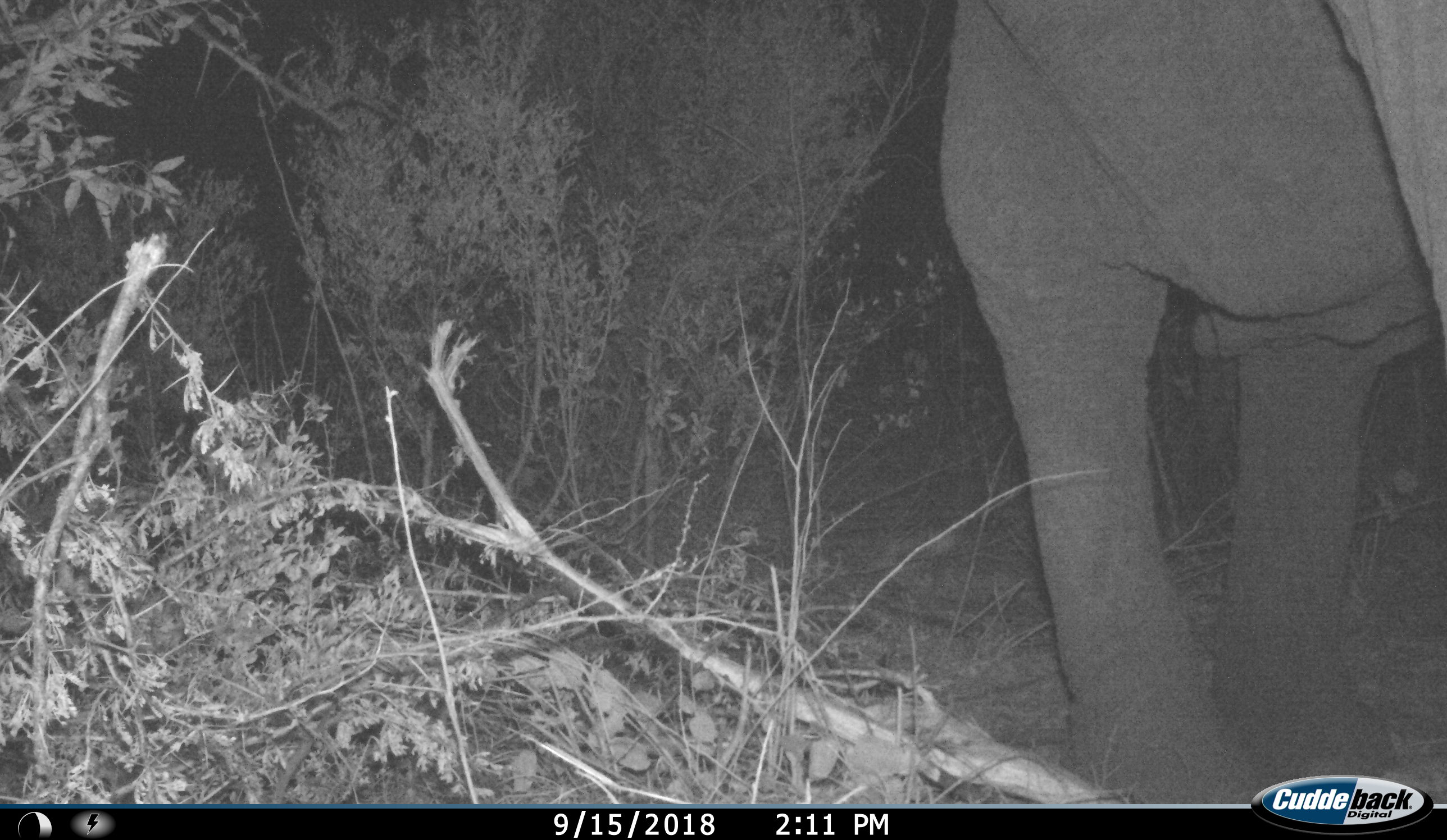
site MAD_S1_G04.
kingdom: Animalia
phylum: Chordata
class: Mammalia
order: Proboscidea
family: Elephantidae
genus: Loxodonta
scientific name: Loxodonta africana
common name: african bush elephant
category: elephant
Elephant (african bush elephant) (Loxodonta africana), count 1. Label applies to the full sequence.